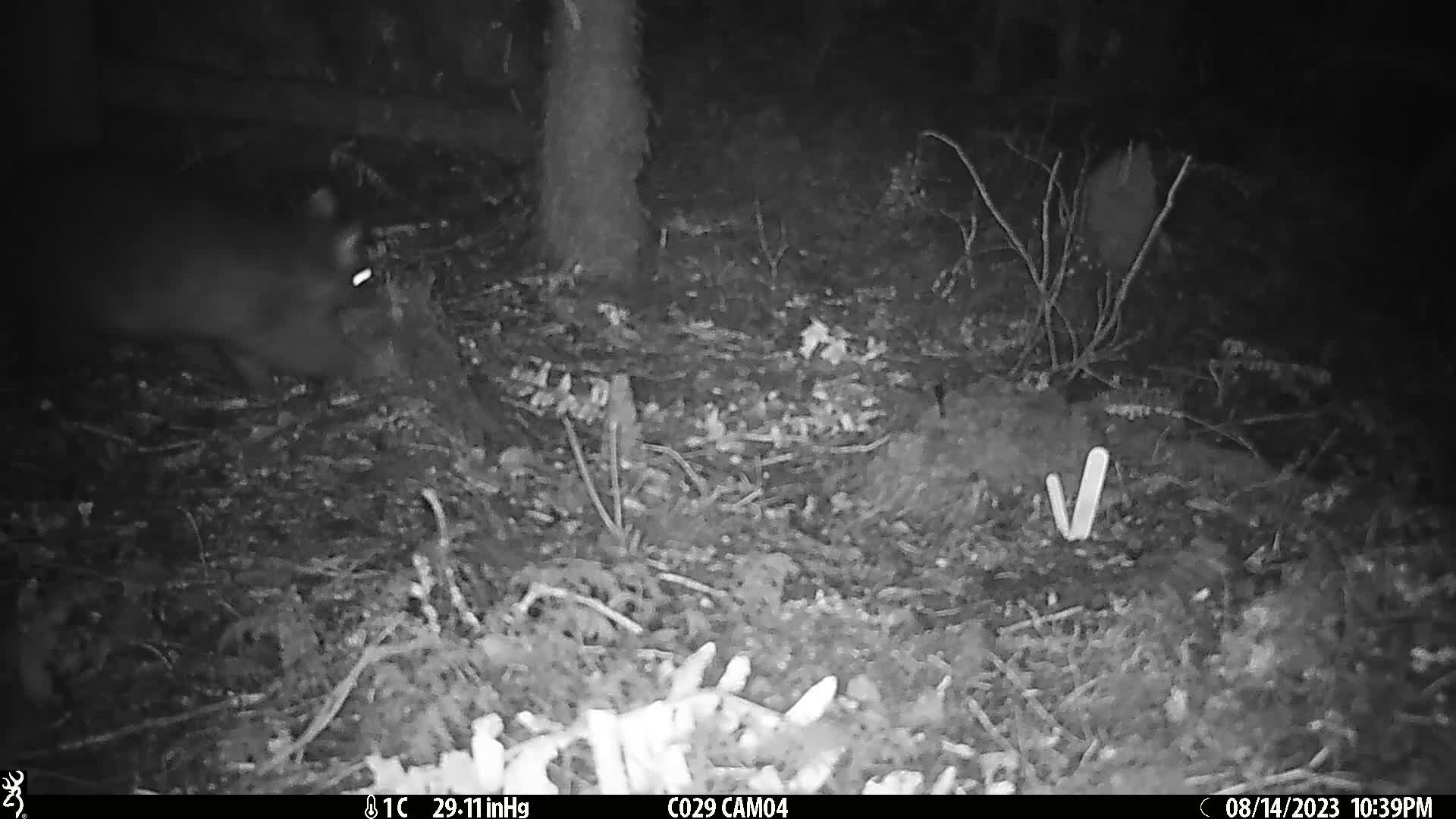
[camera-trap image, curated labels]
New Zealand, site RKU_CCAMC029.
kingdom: Animalia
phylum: Chordata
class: Mammalia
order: Diprotodontia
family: Phalangeridae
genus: Trichosurus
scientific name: Trichosurus vulpecula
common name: common brushtail possum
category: possum